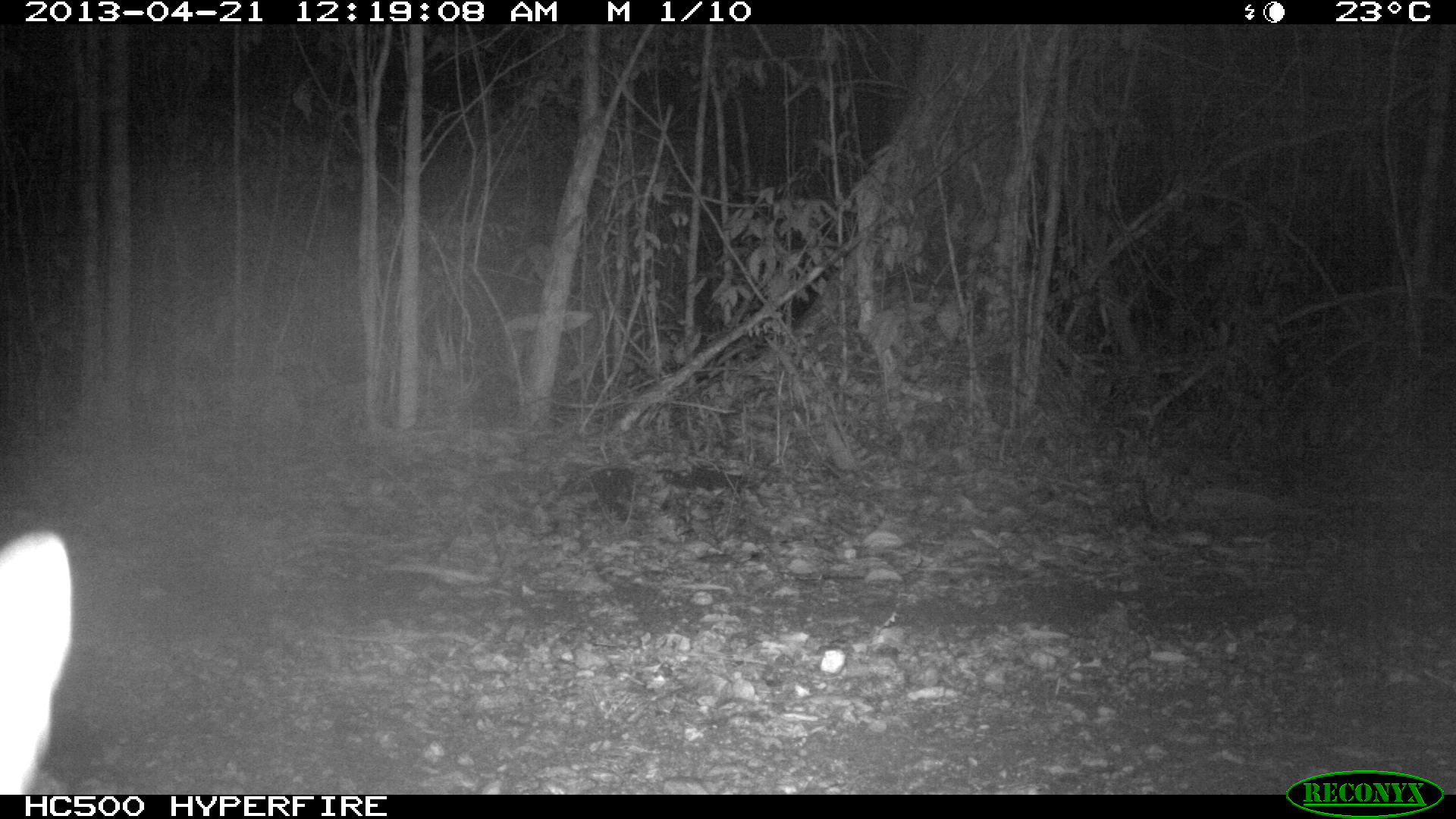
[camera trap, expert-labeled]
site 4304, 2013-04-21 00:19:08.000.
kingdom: Animalia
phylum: Chordata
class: Mammalia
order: Carnivora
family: Canidae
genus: Urocyon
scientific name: Urocyon cinereoargenteus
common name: gray fox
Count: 1.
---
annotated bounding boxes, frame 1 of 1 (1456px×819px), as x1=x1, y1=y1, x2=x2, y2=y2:
urocyon cinereoargenteus: x1=2, y1=532, x2=74, y2=793